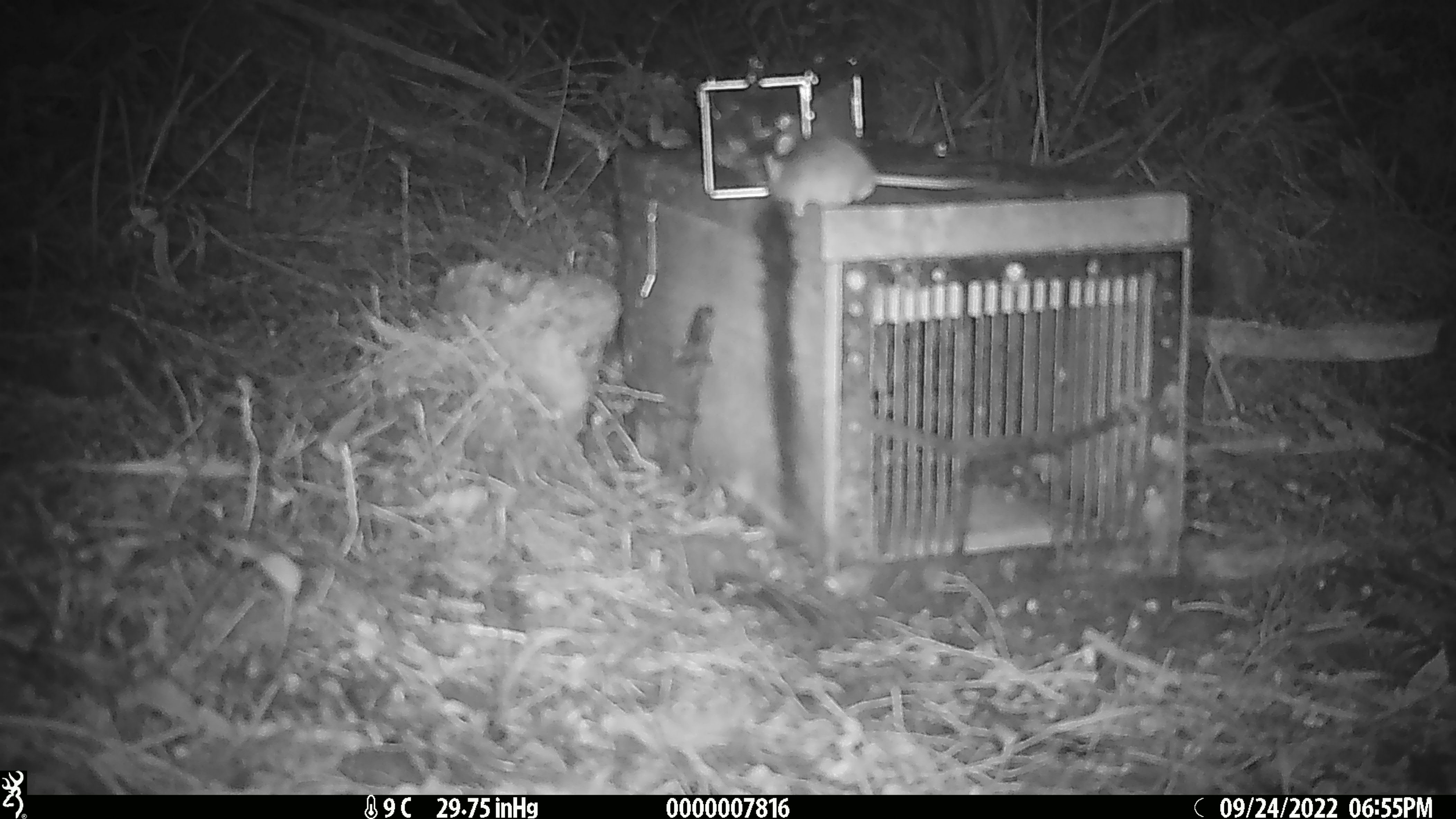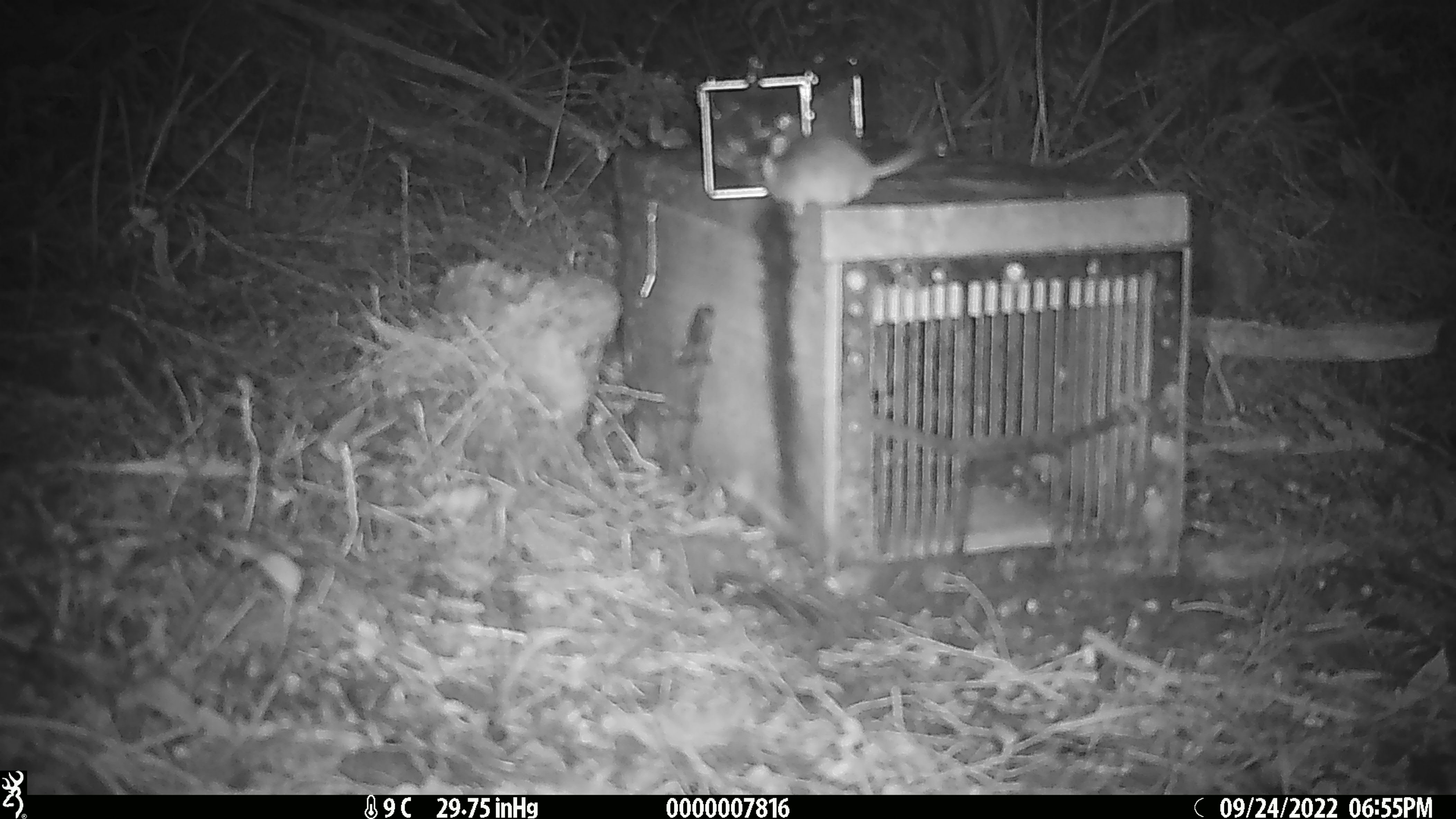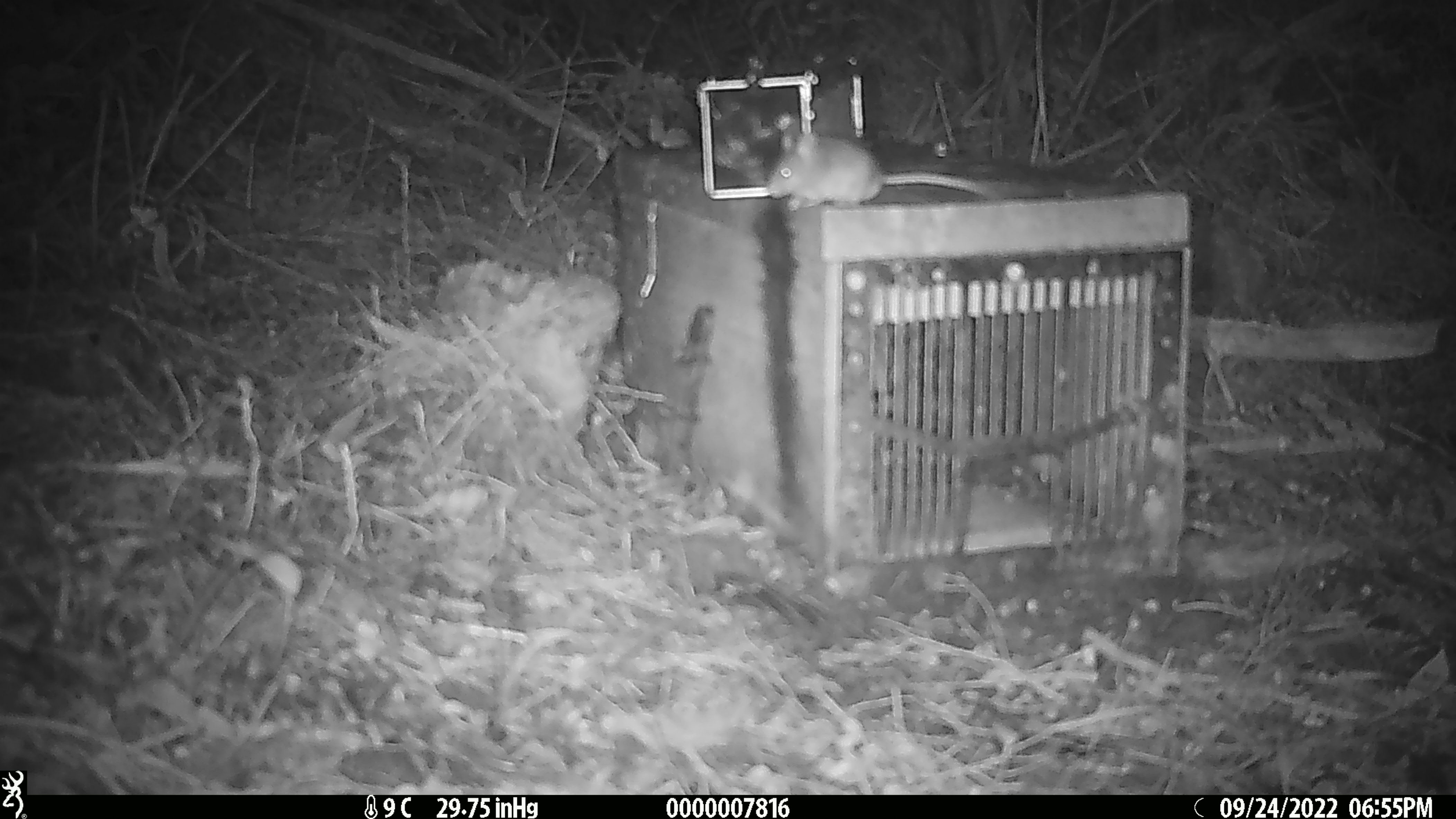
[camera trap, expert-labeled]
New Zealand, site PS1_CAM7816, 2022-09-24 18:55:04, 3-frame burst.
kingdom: Animalia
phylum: Chordata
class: Mammalia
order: Rodentia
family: Muridae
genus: Mus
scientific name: Mus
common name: mouse